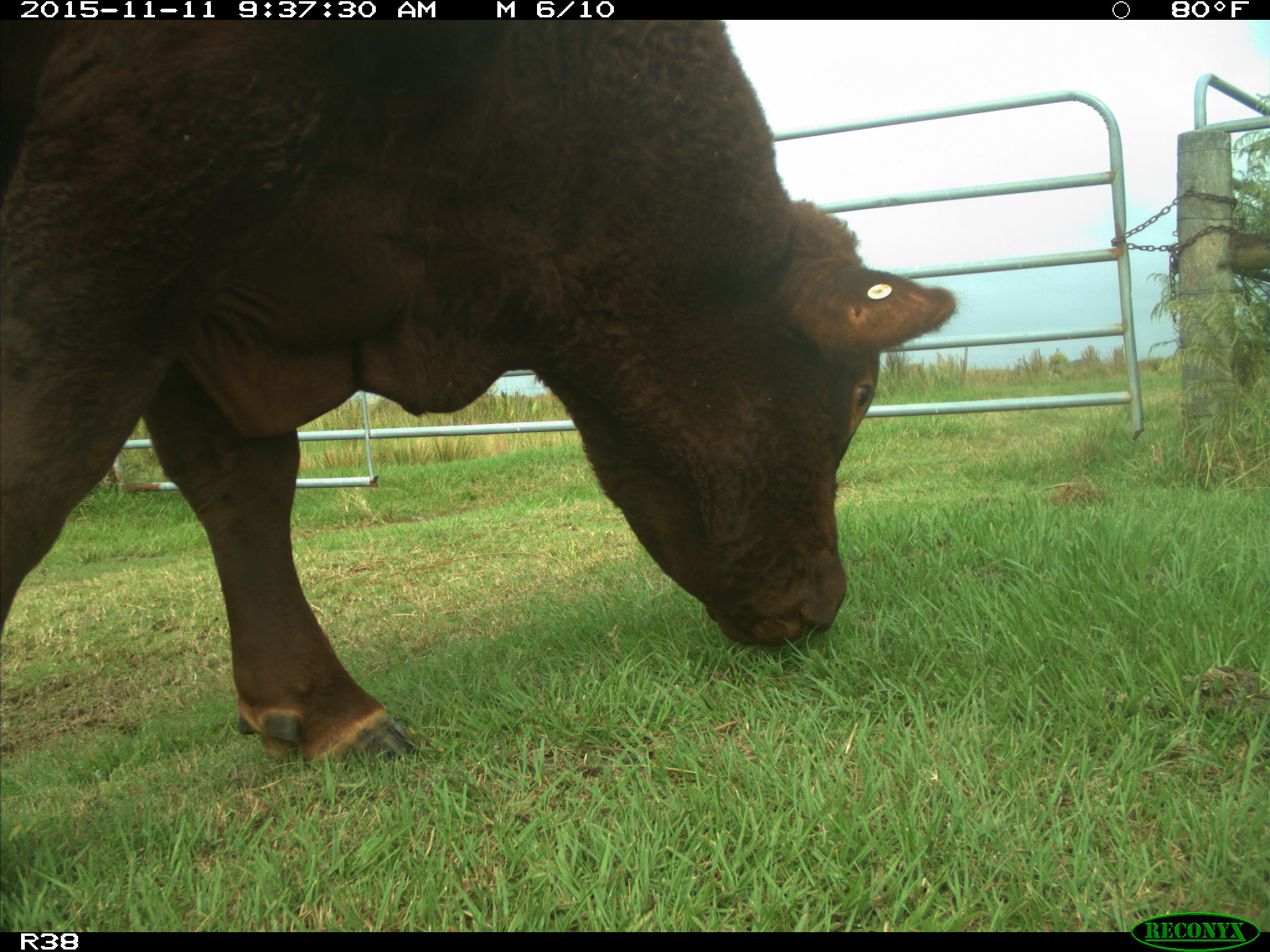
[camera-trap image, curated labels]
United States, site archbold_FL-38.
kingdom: Animalia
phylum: Chordata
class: Mammalia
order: Artiodactyla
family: Bovidae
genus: Bos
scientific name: Bos taurus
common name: domestic cow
Bos taurus (domestic cow).